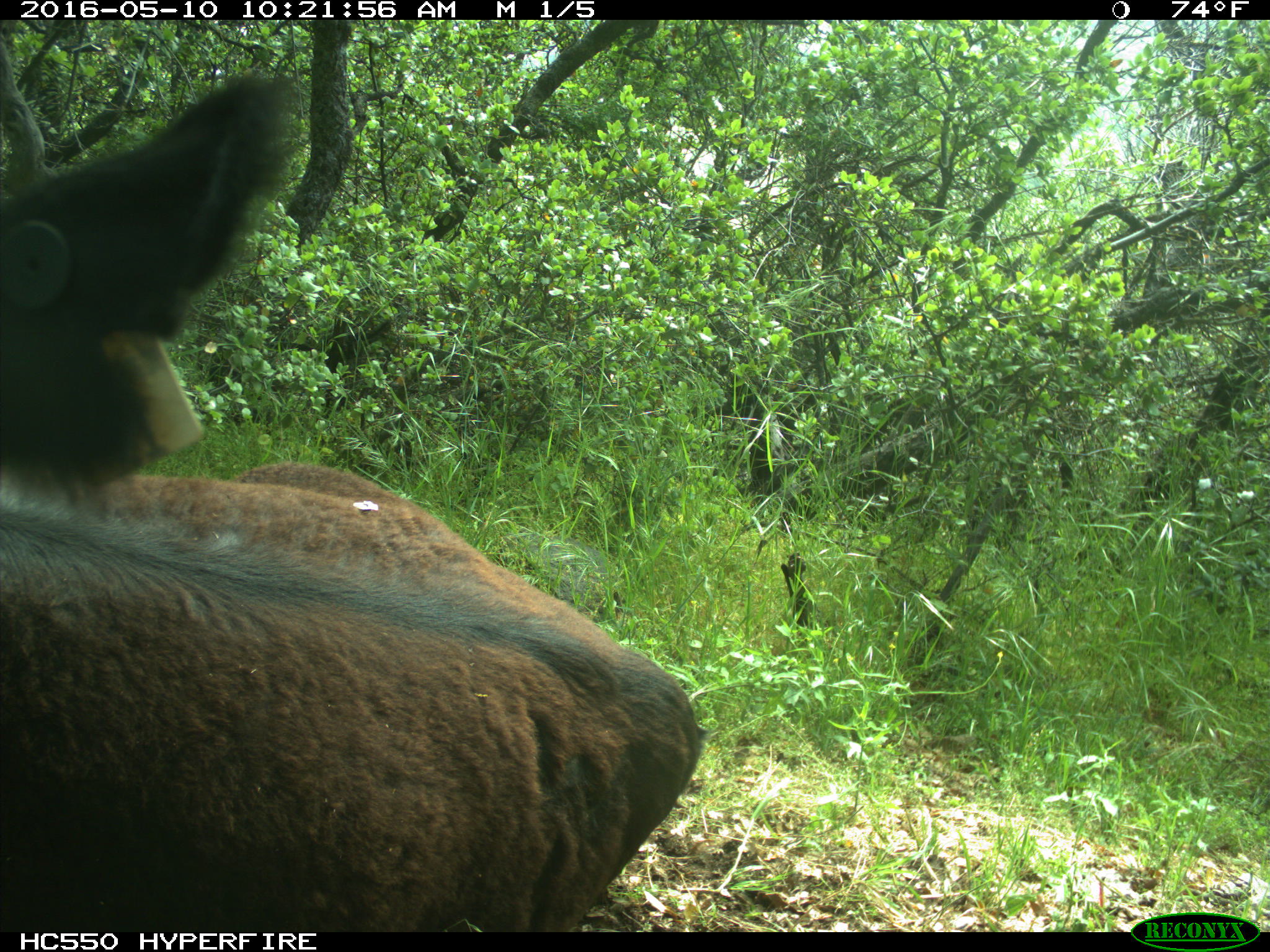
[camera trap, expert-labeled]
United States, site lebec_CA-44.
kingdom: Animalia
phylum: Chordata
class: Mammalia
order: Artiodactyla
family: Bovidae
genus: Bos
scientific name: Bos taurus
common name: domestic cow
Bos taurus (domestic cow).